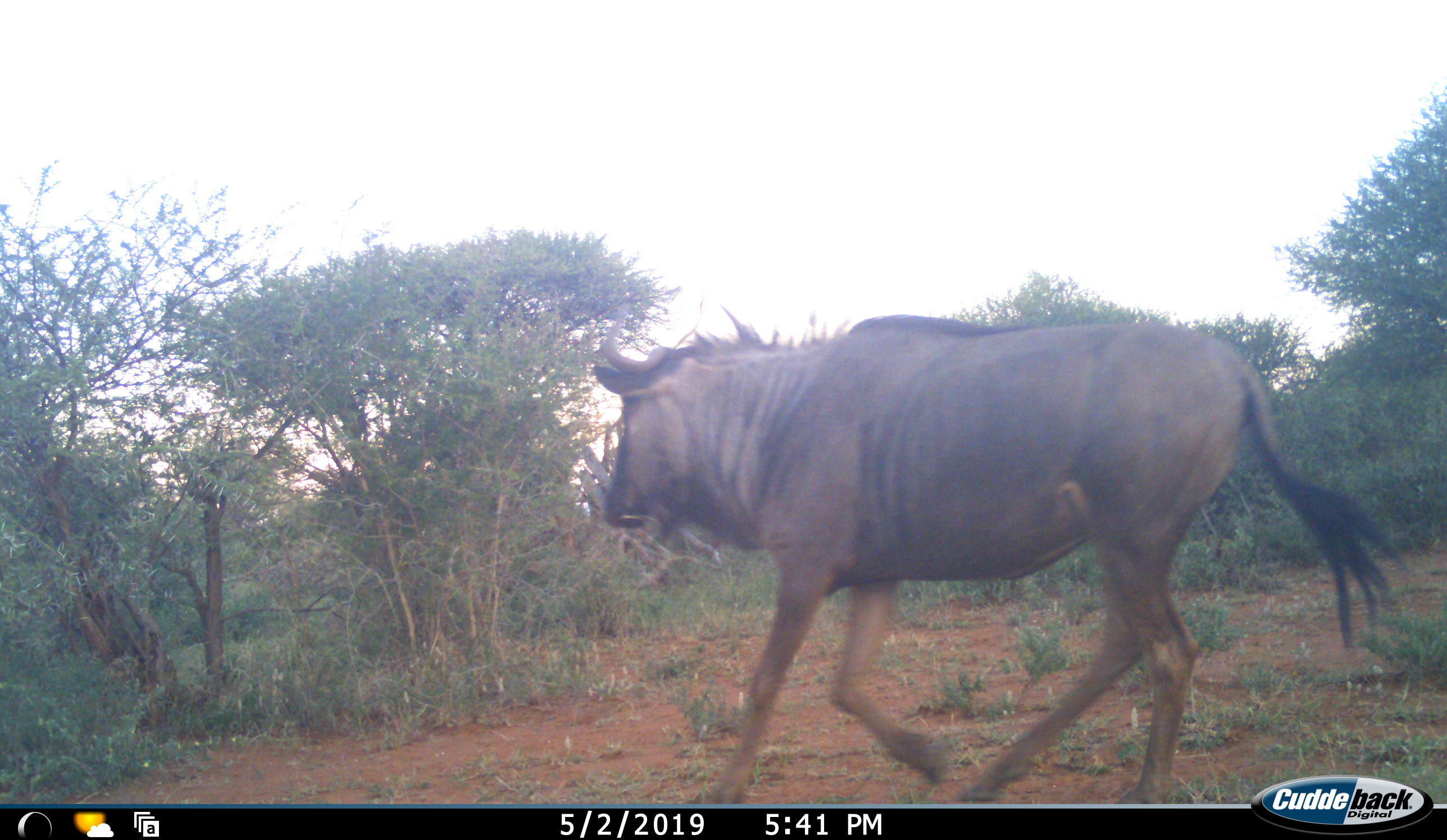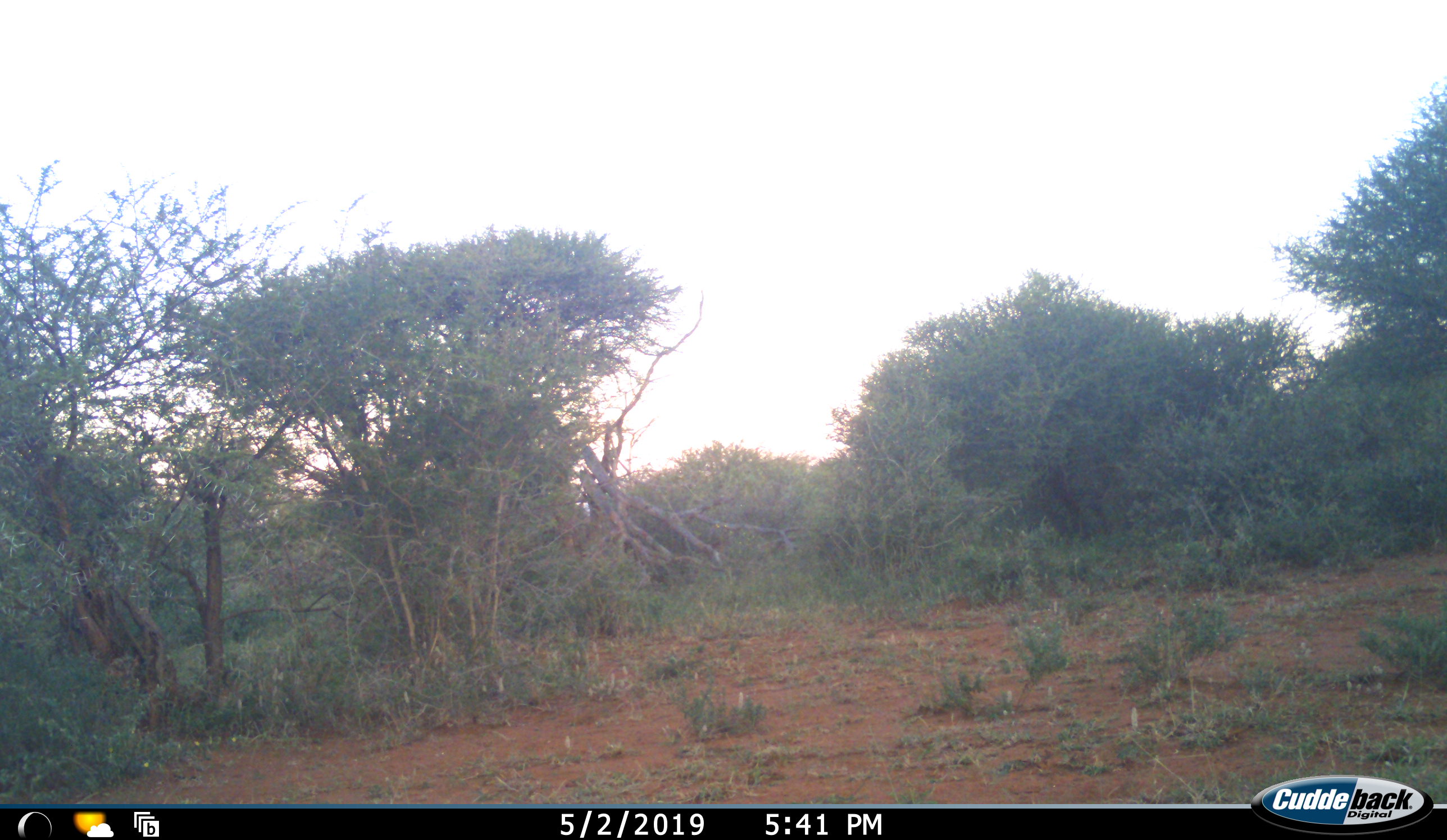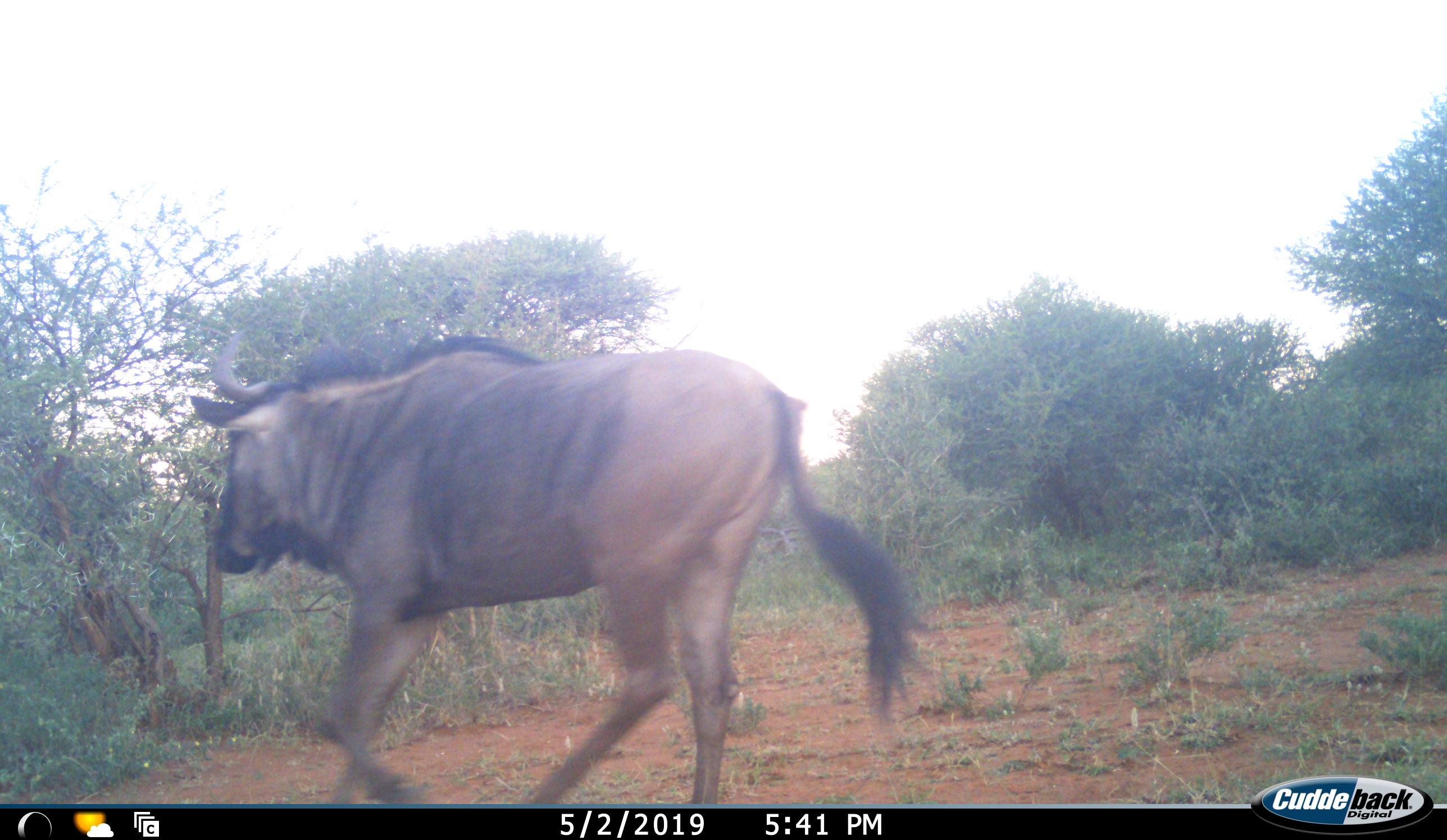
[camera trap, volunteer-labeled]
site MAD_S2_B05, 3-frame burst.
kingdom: Animalia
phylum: Chordata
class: Mammalia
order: Artiodactyla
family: Bovidae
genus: Connochaetes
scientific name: Connochaetes taurinus taurinus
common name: blue wildebeest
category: wildebeestblue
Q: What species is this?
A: Wildebeestblue (blue wildebeest) (Connochaetes taurinus taurinus).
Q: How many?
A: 1.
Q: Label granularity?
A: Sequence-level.